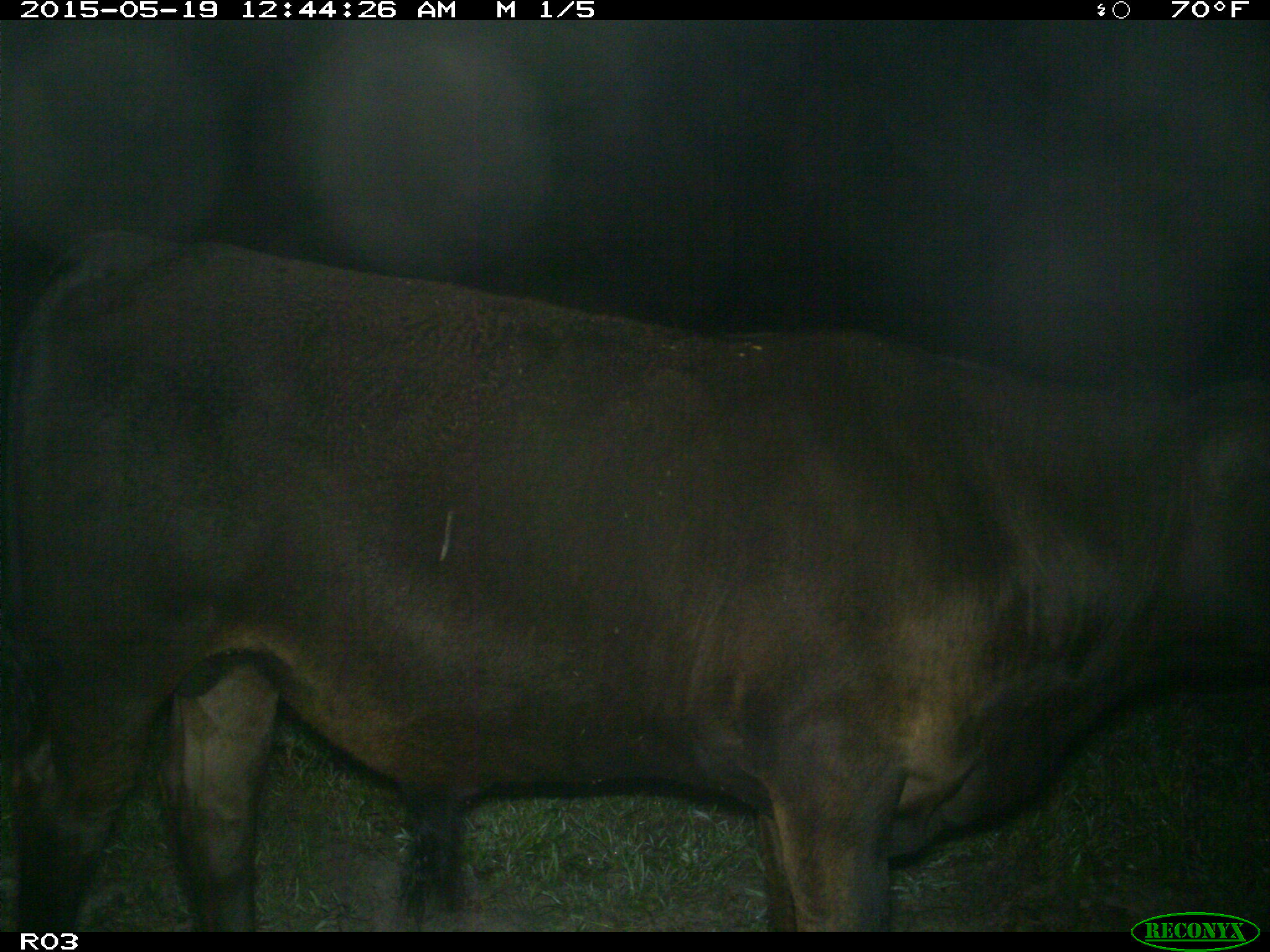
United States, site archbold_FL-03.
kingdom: Animalia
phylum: Chordata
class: Mammalia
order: Artiodactyla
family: Bovidae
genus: Bos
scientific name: Bos taurus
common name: domestic cow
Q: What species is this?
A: Bos taurus (domestic cow).